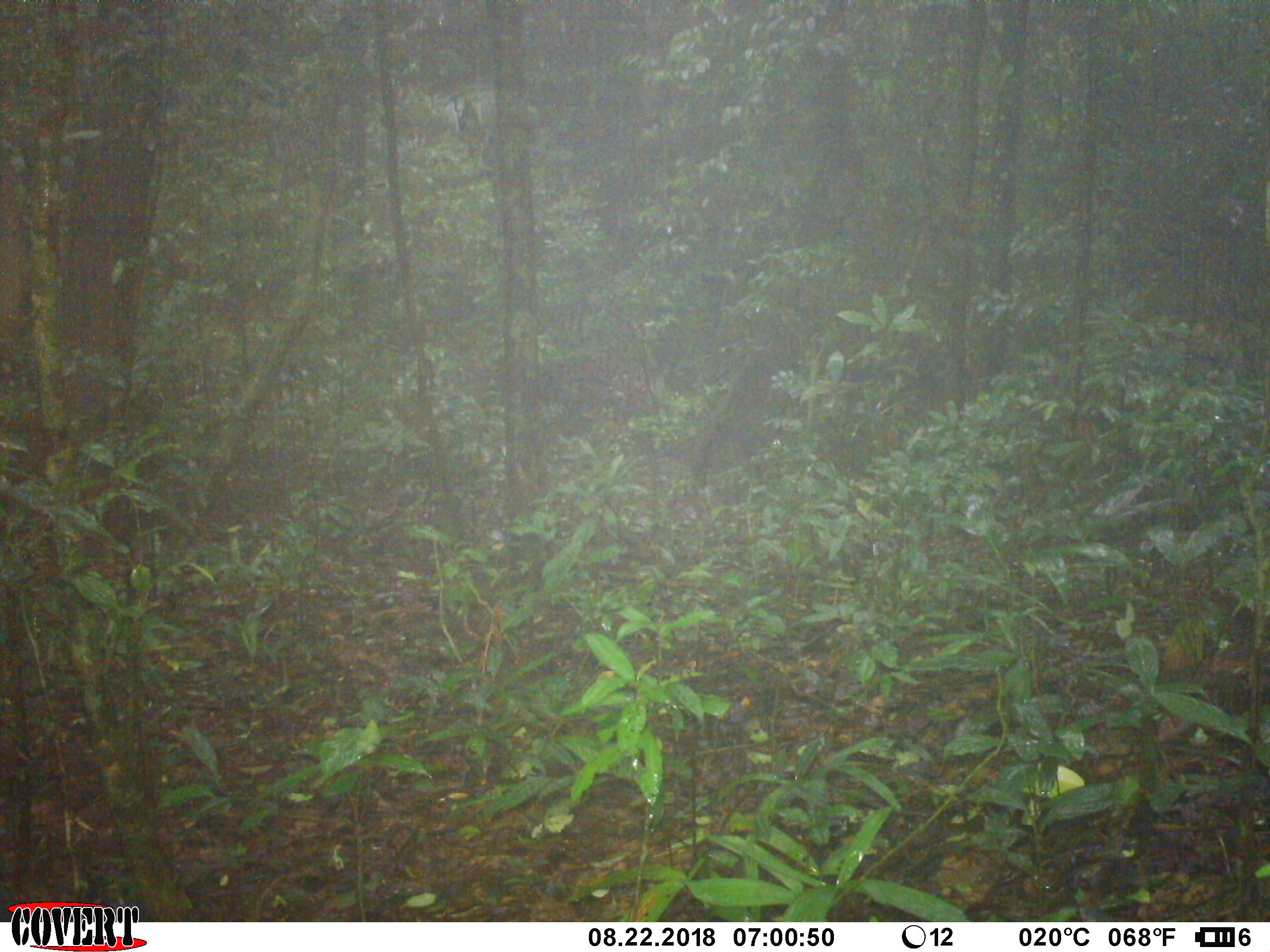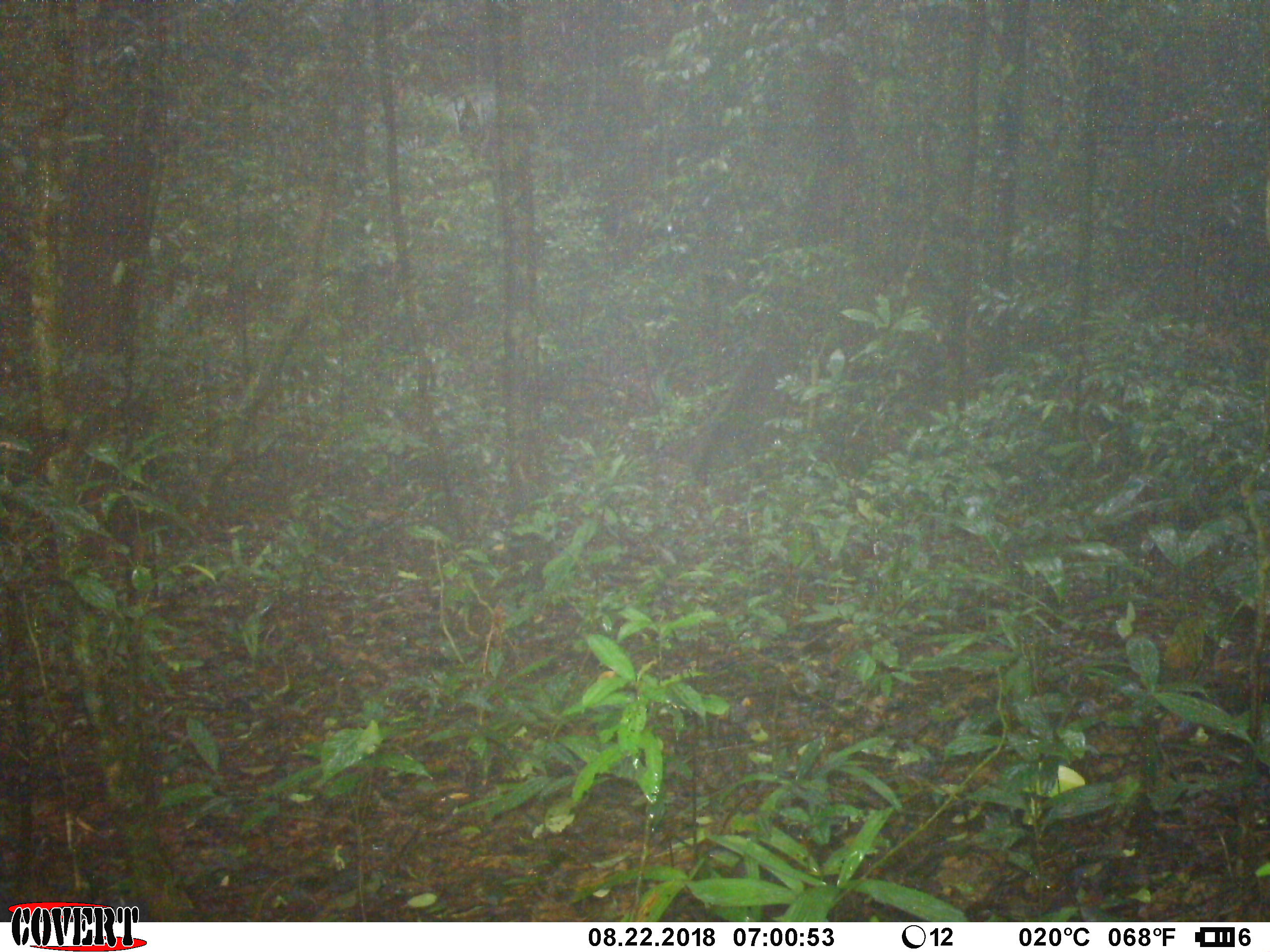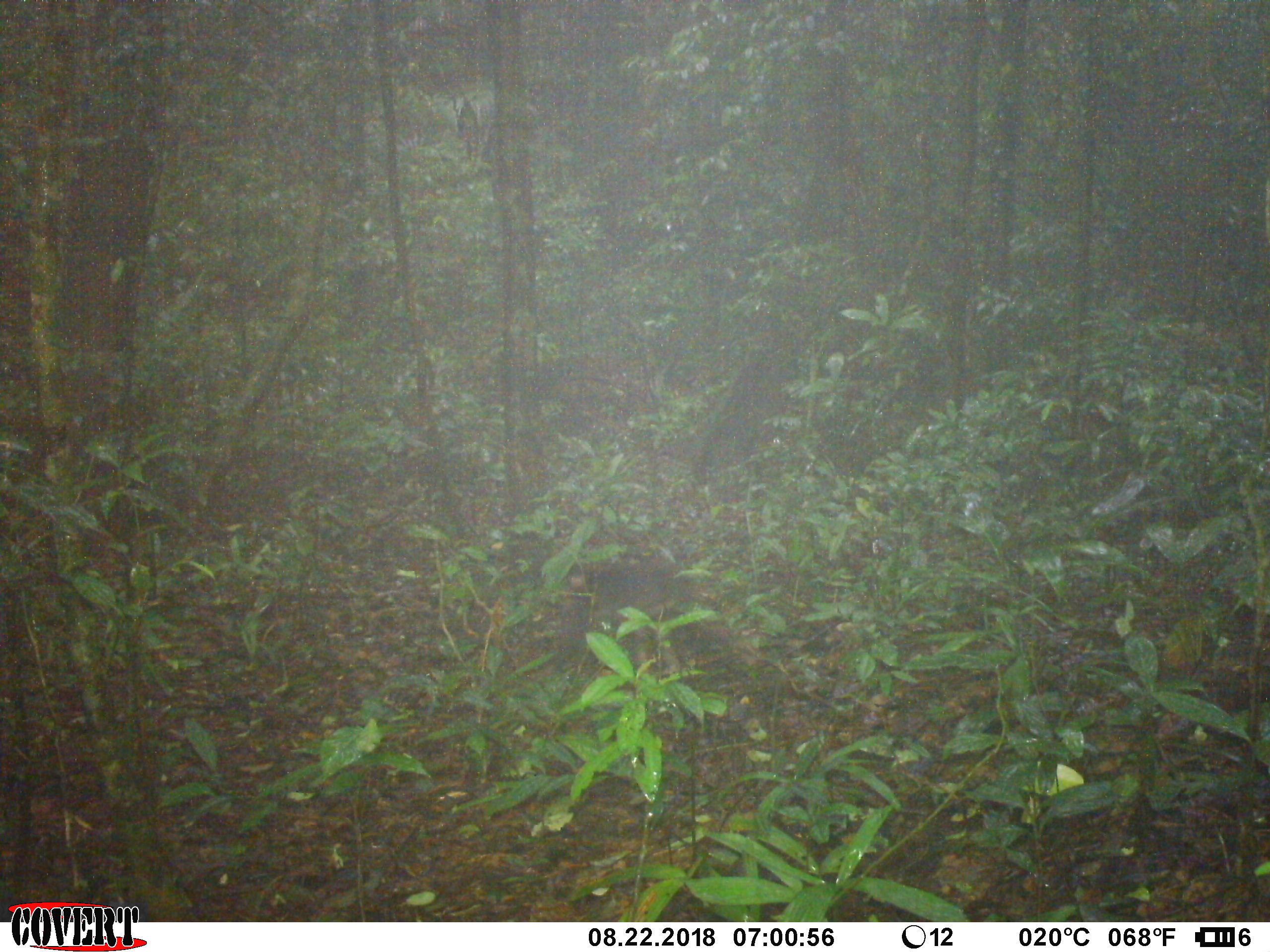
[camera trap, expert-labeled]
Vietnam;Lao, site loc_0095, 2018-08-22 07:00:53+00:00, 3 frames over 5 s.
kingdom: Animalia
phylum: Chordata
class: Mammalia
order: Primates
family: Cercopithecidae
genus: Macaca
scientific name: Macaca arctoides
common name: stump-tailed macaque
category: stump tailed macaque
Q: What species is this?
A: Stump tailed macaque (stump-tailed macaque) (Macaca arctoides).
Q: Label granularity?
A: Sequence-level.